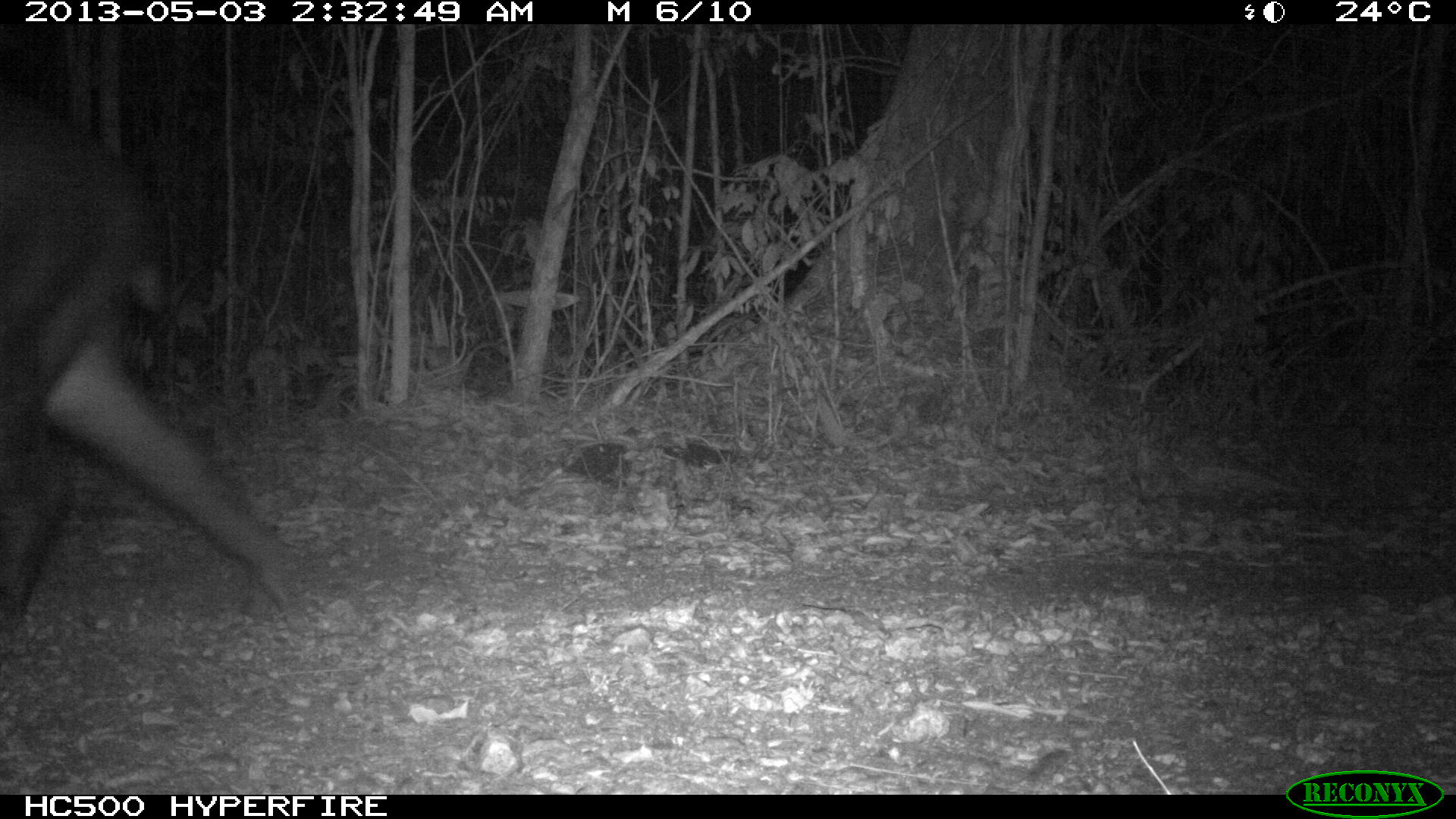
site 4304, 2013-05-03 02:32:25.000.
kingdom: Animalia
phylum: Chordata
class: Mammalia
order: Perissodactyla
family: Tapiridae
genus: Tapirus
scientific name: Tapirus bairdii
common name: baird's tapir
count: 1